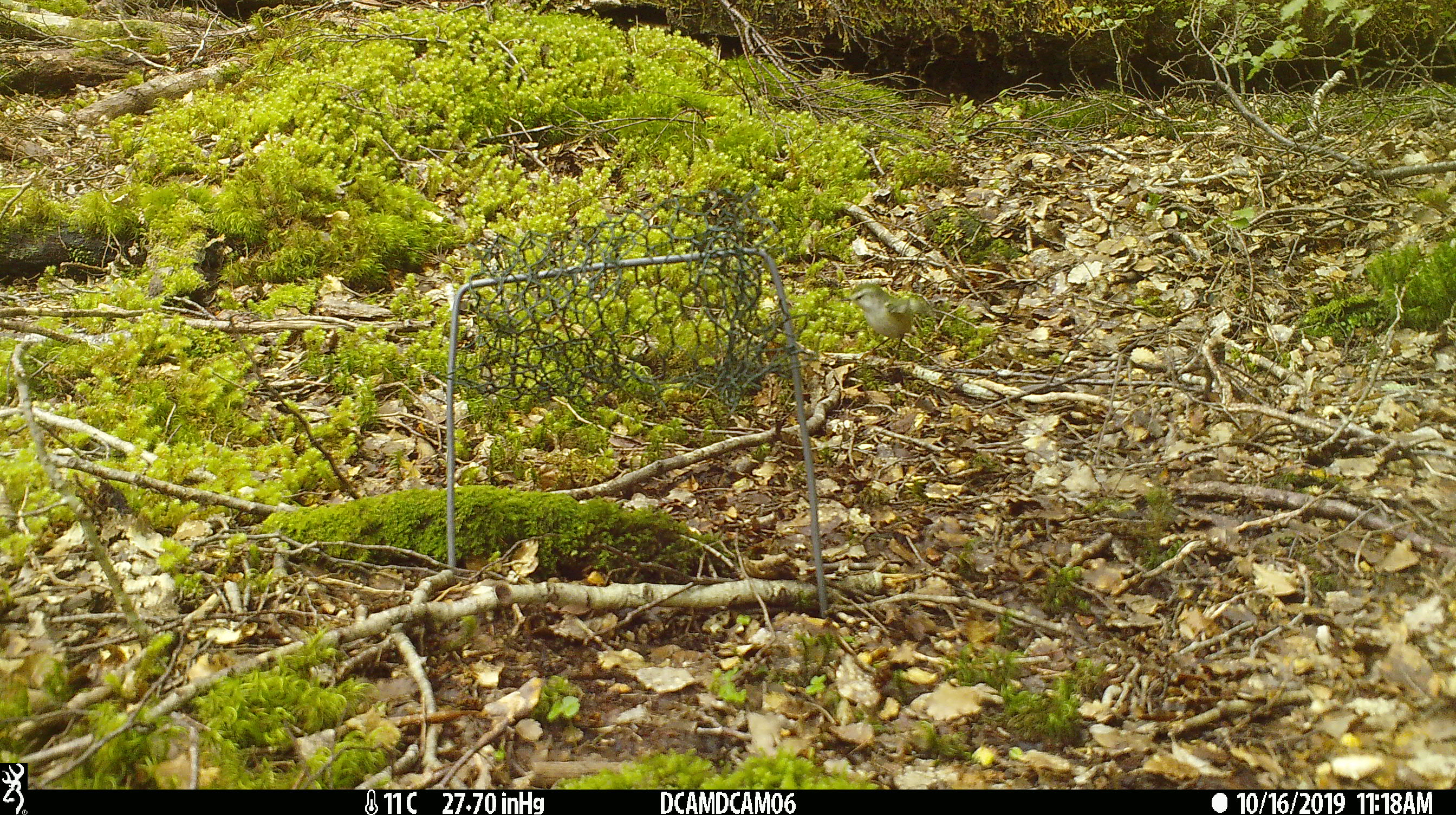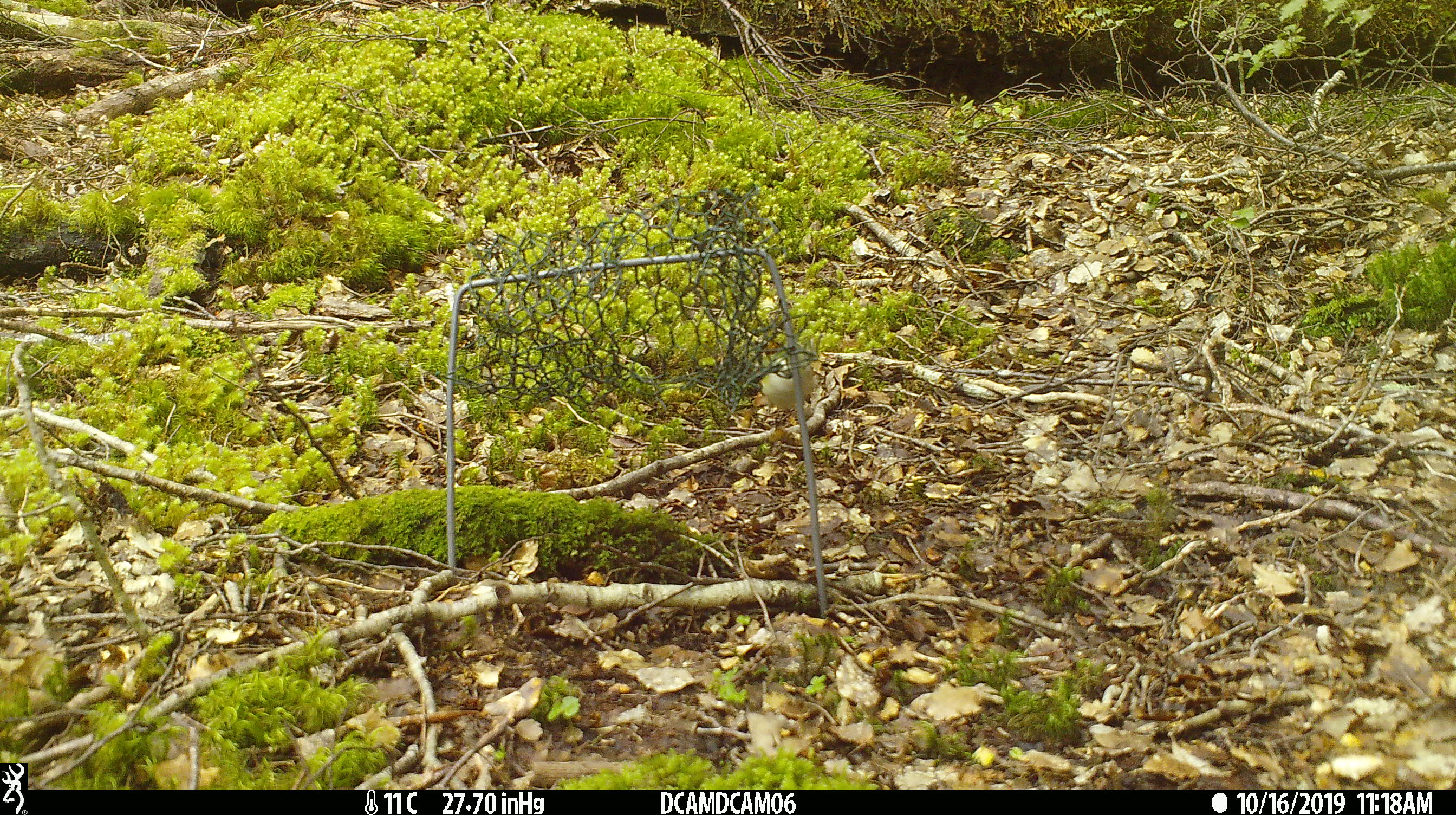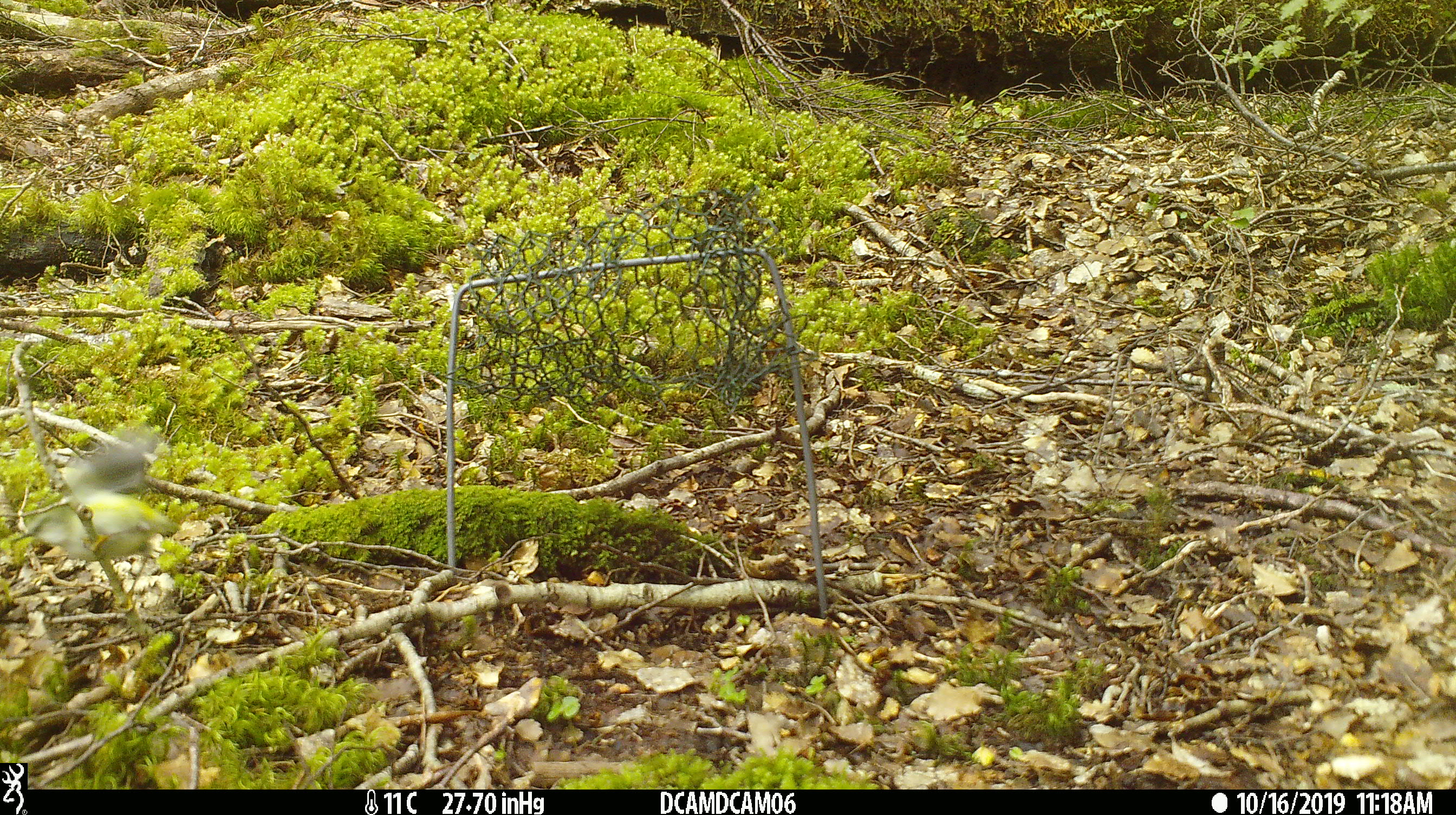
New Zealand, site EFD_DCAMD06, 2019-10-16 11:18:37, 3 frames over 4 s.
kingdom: Animalia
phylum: Chordata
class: Aves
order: Passeriformes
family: Acanthisittidae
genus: Acanthisitta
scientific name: Acanthisitta chloris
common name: rifleman